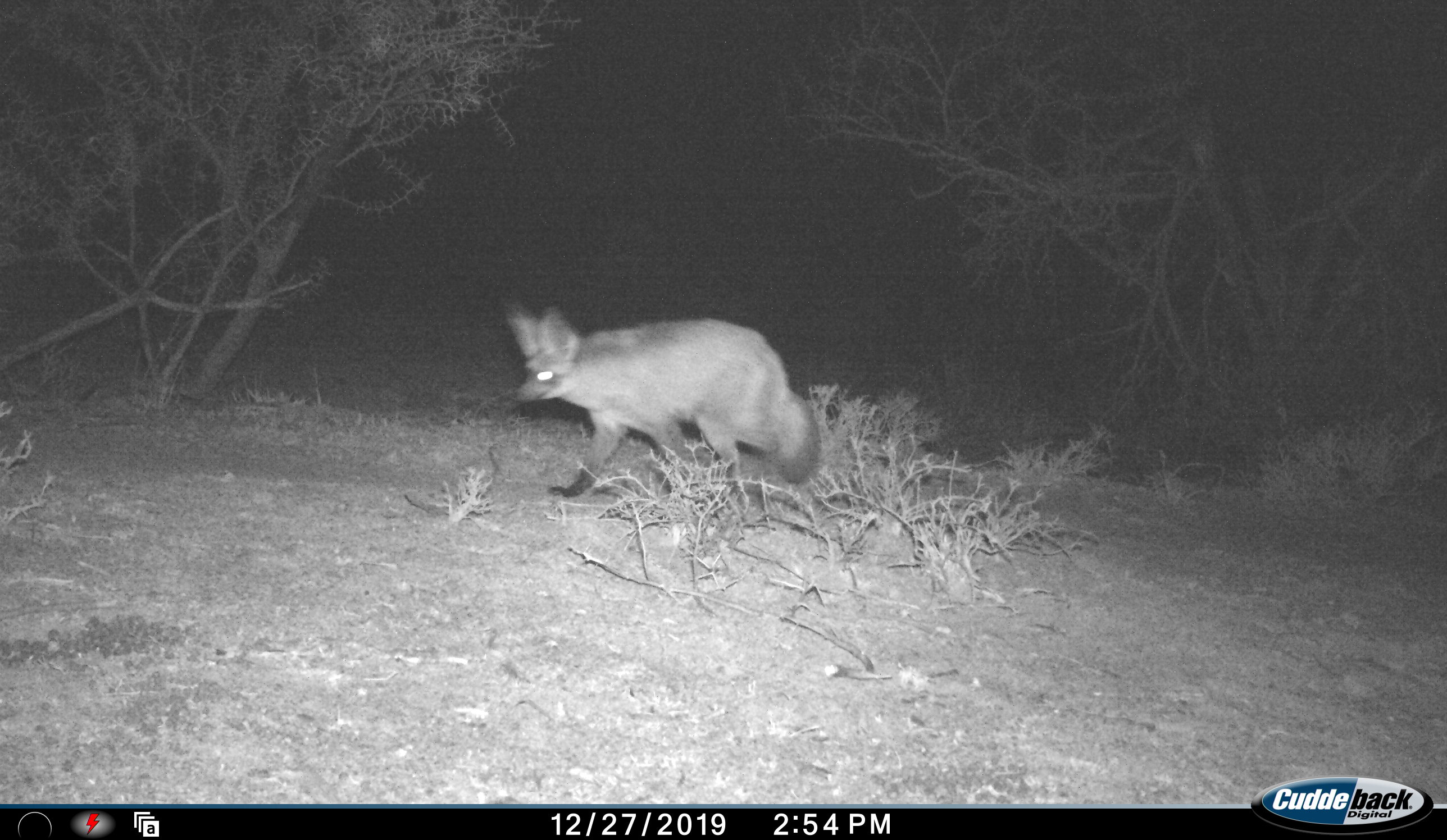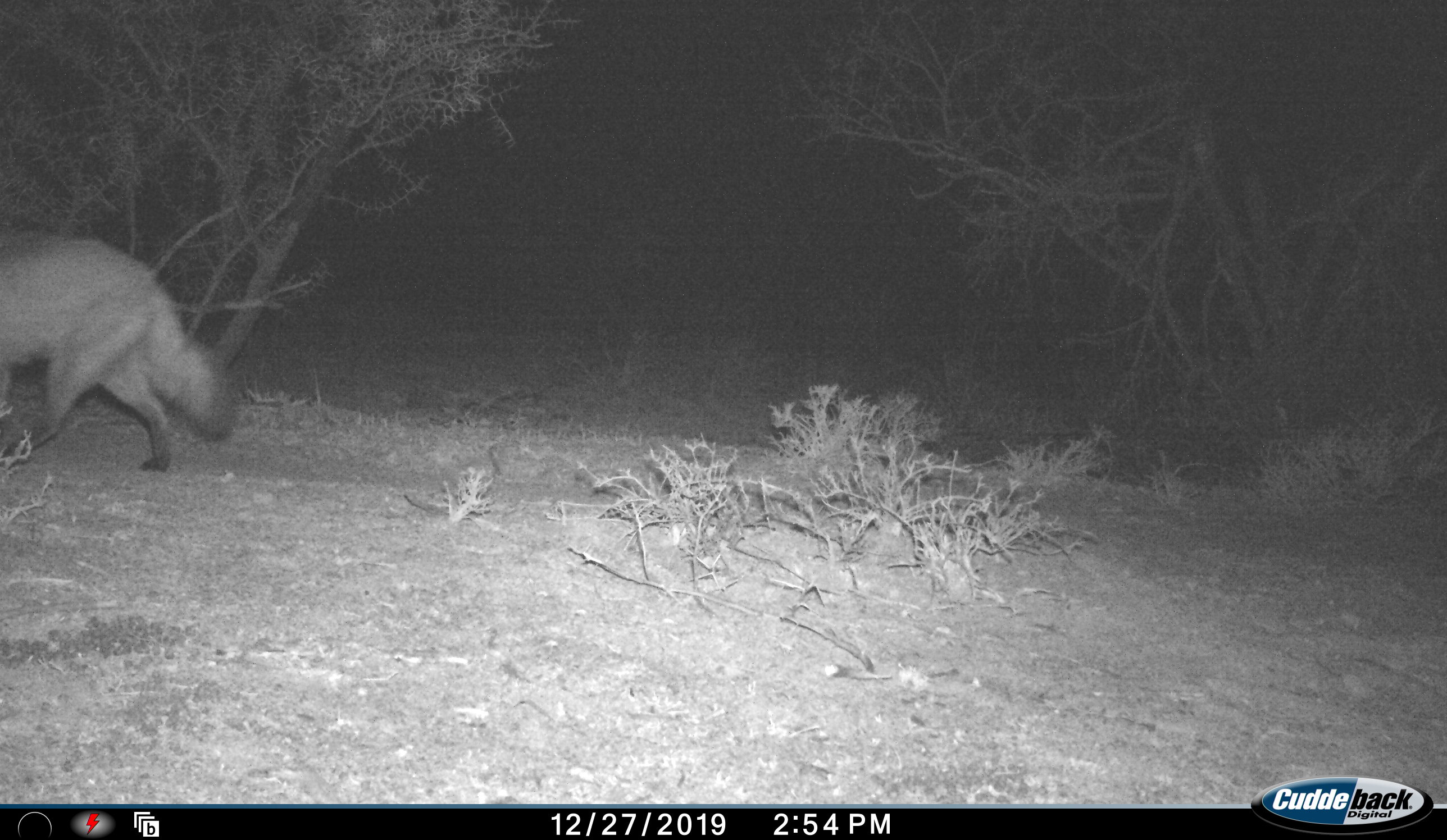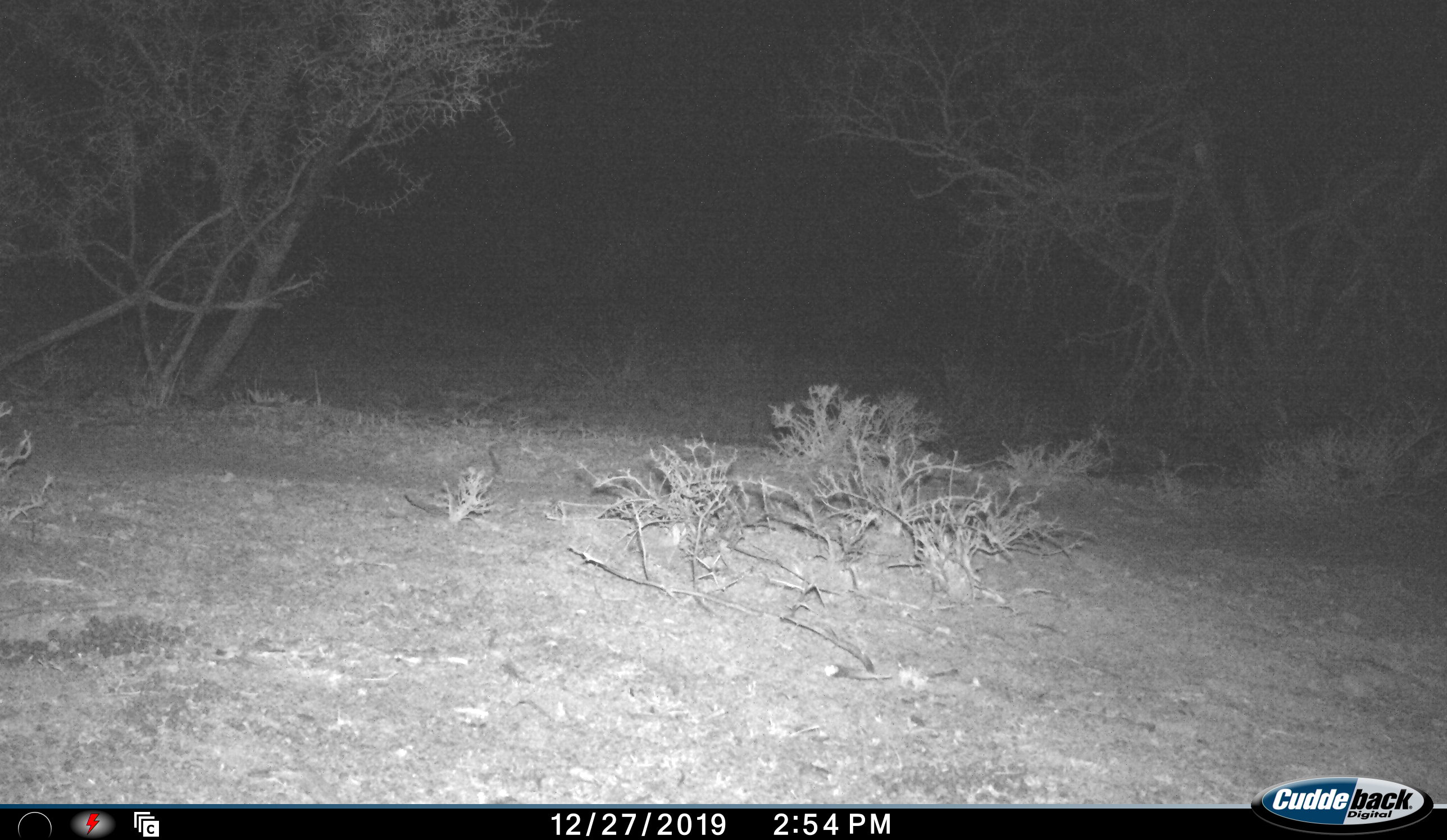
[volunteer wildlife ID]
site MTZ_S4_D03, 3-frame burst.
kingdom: Animalia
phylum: Chordata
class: Mammalia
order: Carnivora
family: Canidae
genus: Otocyon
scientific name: Otocyon megalotis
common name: bat-eared fox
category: foxbateared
Foxbateared (bat-eared fox) (Otocyon megalotis), count 1. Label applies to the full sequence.